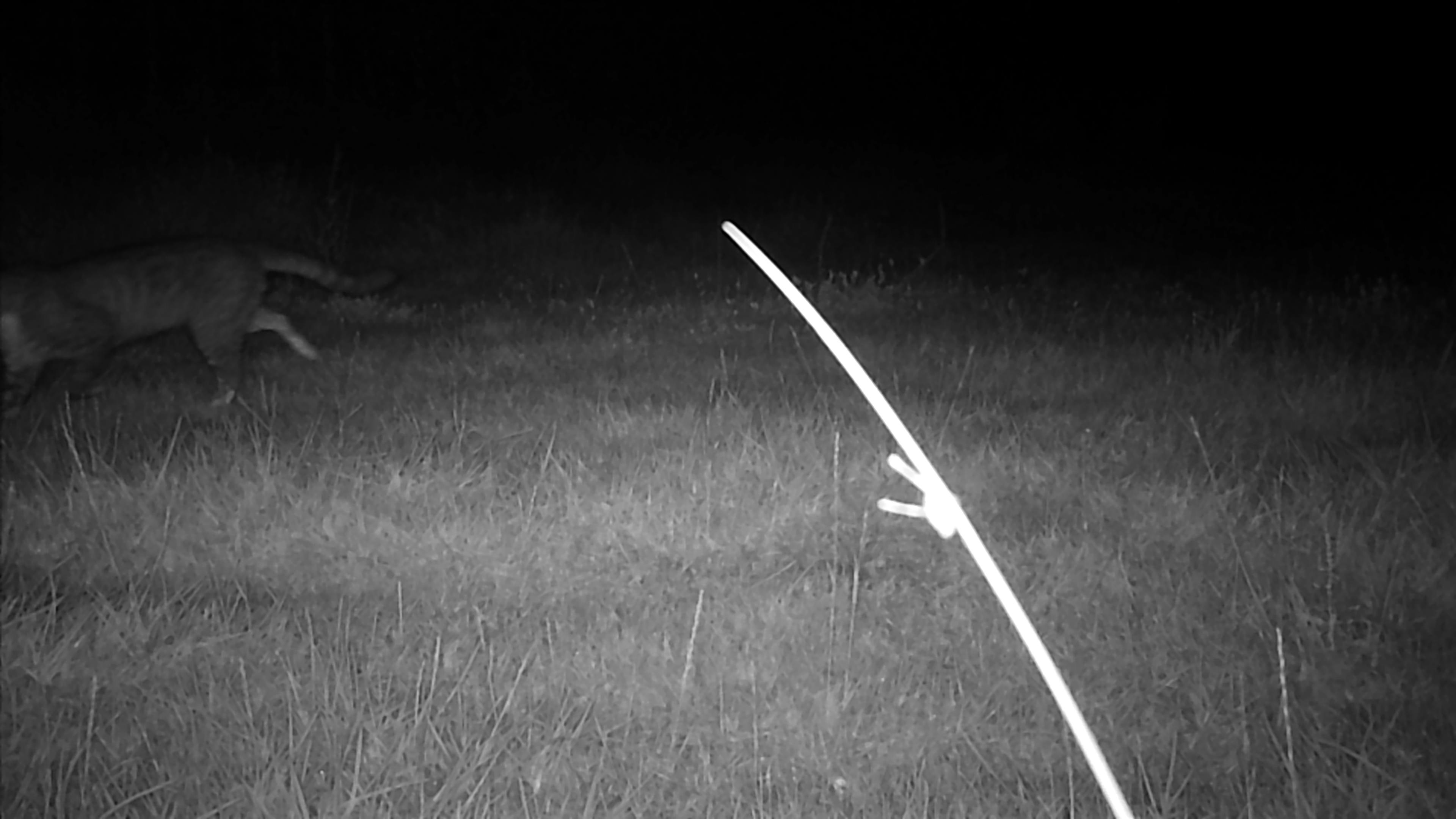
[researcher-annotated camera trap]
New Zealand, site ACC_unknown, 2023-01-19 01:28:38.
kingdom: Animalia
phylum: Chordata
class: Mammalia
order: Carnivora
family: Felidae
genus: Felis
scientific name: Felis catus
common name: domestic cat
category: cat